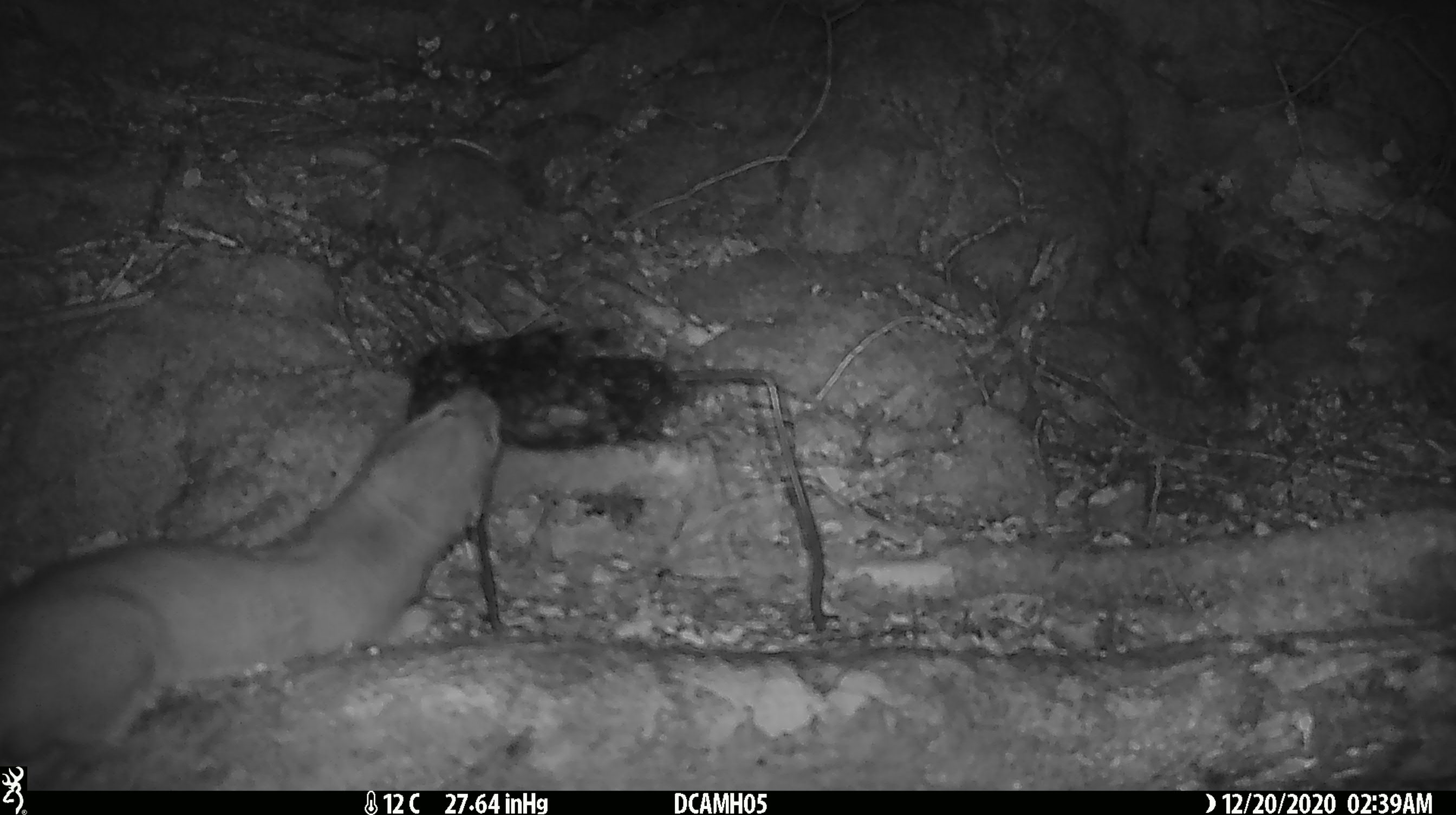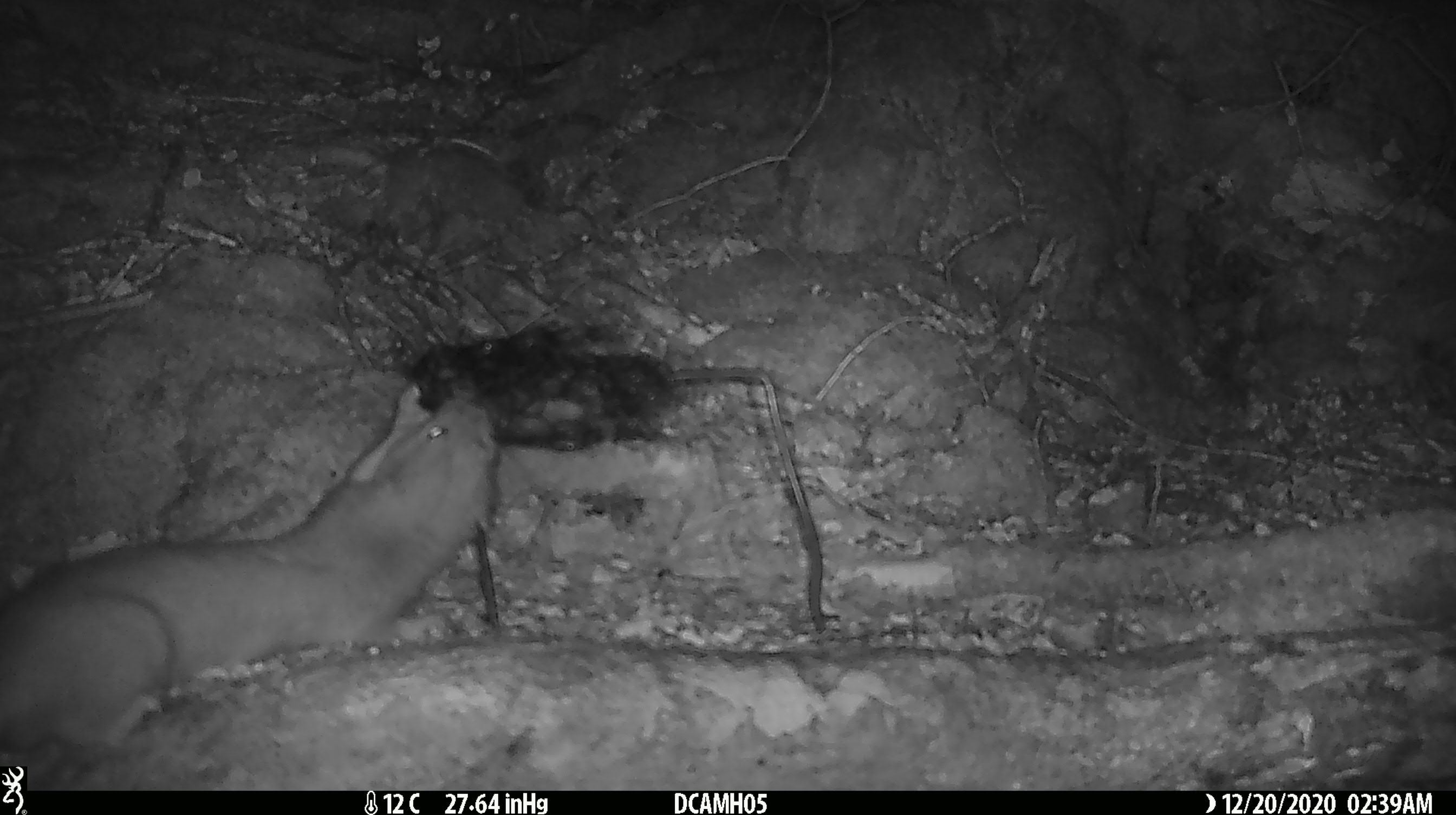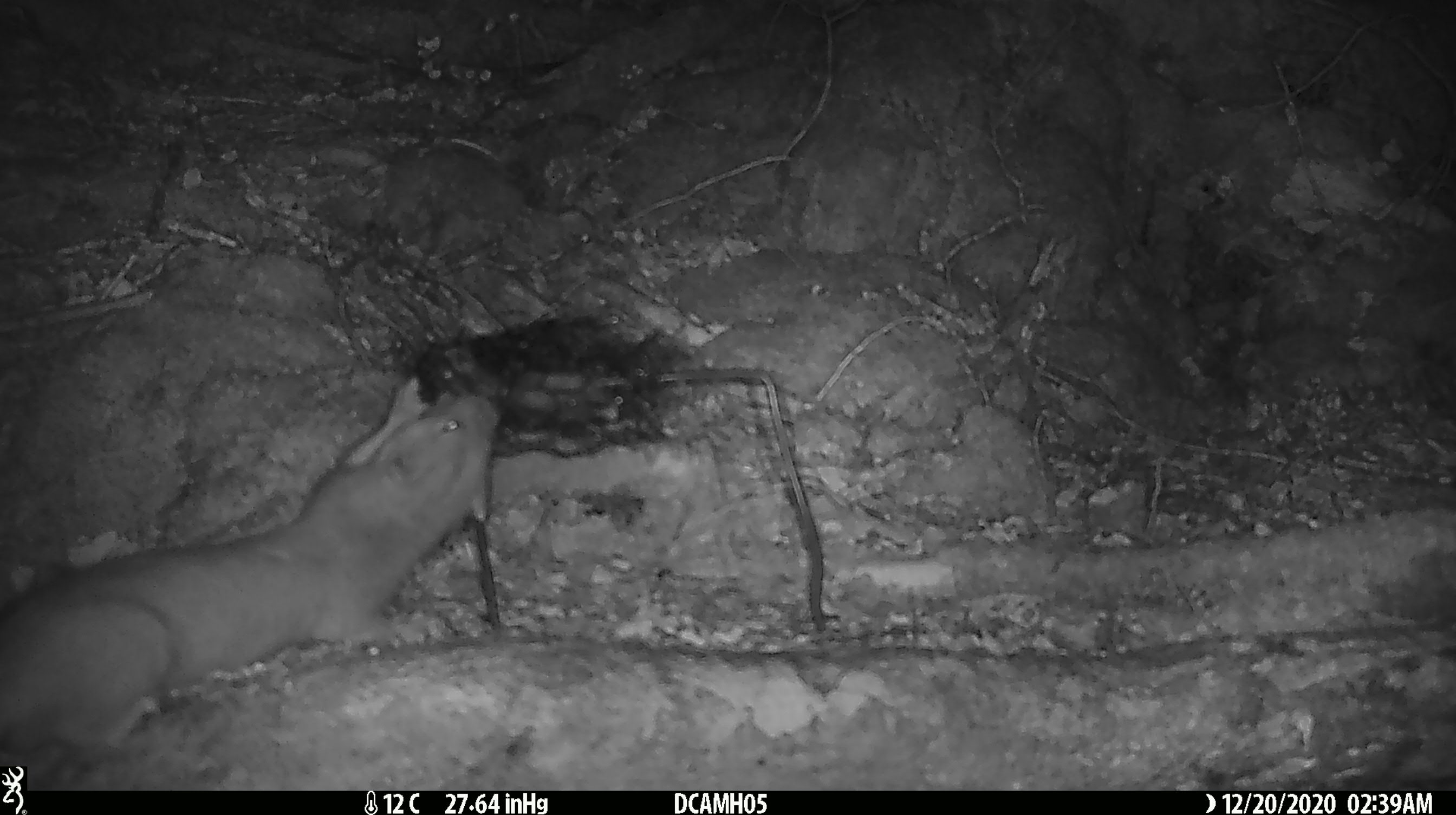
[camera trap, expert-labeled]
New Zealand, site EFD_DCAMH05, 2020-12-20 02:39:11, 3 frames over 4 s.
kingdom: Animalia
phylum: Chordata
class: Mammalia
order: Carnivora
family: Mustelidae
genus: Mustela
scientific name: Mustela erminea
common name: stoat